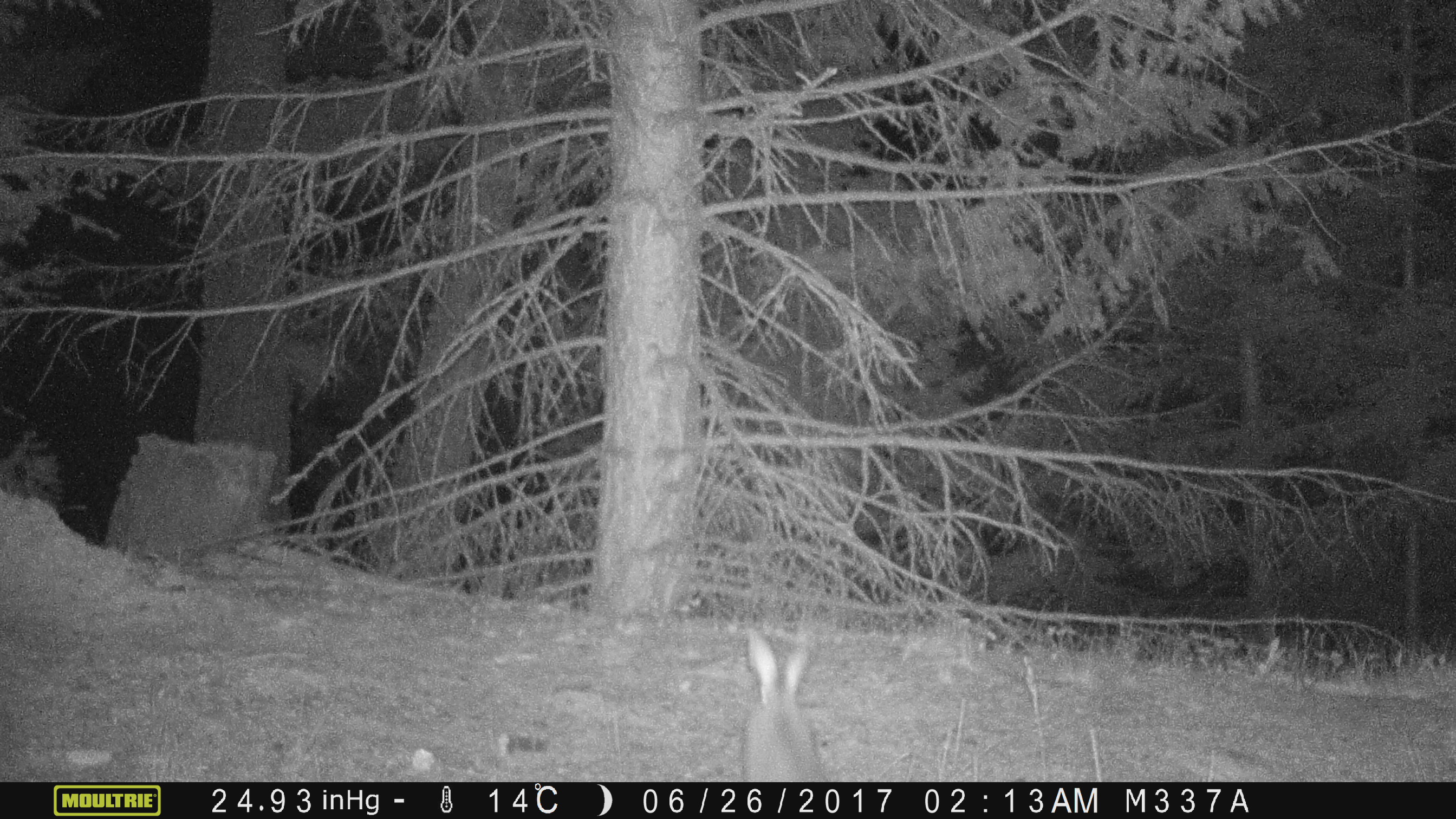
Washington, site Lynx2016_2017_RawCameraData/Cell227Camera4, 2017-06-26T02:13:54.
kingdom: Animalia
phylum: Chordata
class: Mammalia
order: Lagomorpha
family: Leporidae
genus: Lepus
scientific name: Lepus americanus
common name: snowshoe hare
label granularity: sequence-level